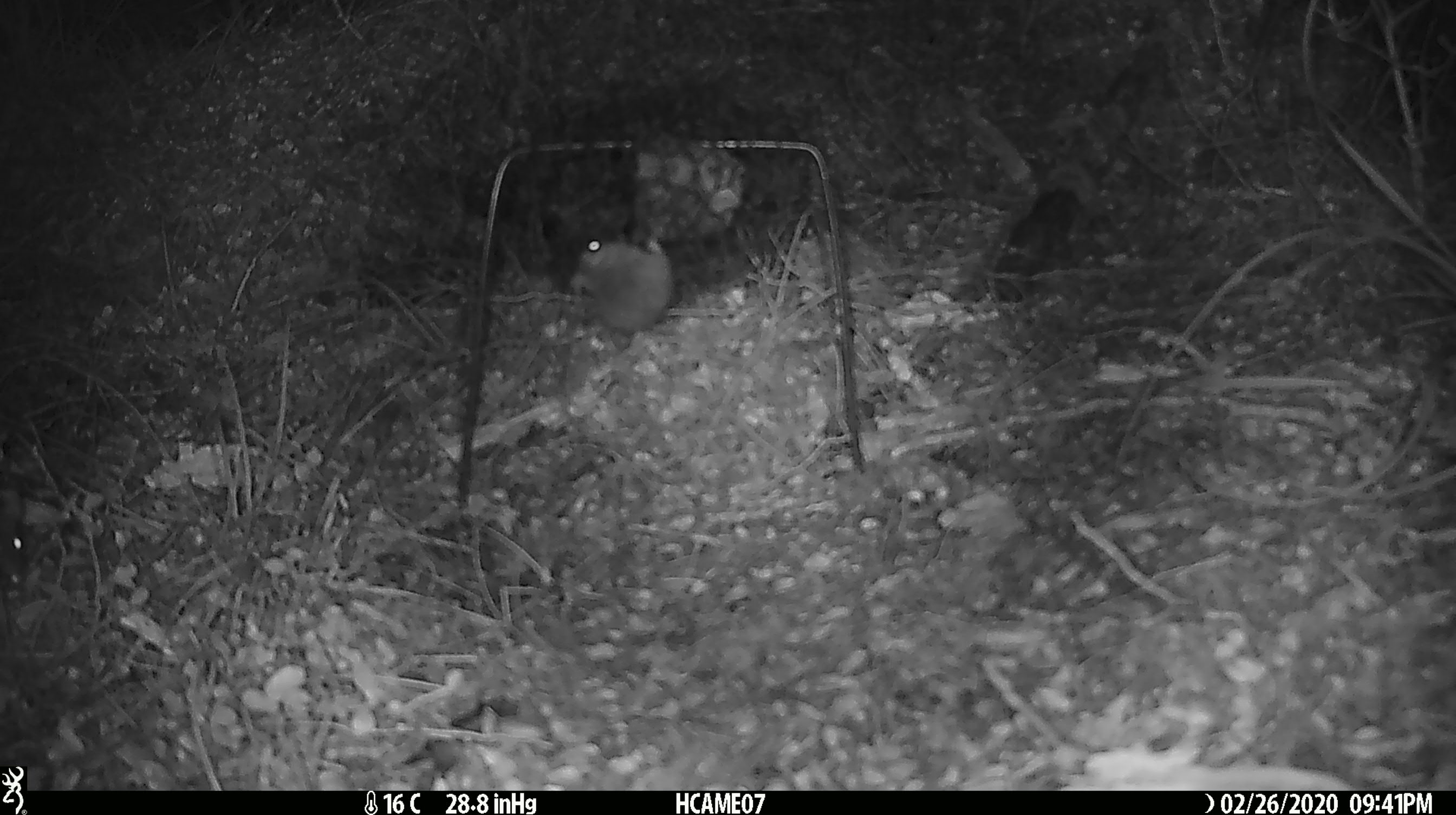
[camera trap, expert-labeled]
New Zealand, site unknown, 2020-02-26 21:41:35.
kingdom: Animalia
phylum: Chordata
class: Mammalia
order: Rodentia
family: Muridae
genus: Mus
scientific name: Mus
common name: mouse